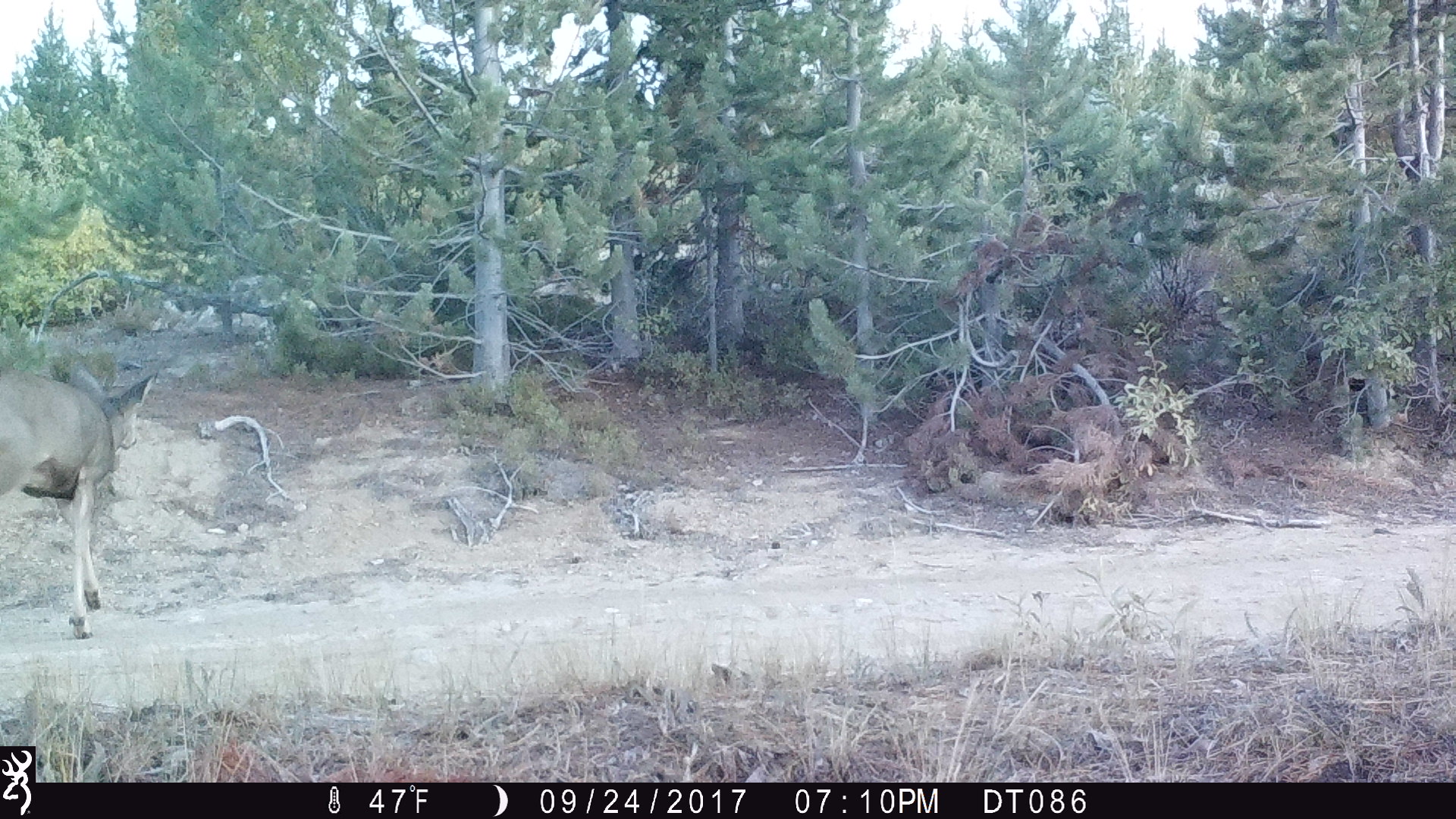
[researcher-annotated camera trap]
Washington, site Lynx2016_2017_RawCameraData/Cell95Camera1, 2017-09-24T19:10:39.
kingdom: Animalia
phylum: Chordata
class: Mammalia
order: Artiodactyla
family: Cervidae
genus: Odocoileus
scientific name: Odocoileus hemionus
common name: mule deer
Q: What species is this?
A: Odocoileus hemionus (mule deer).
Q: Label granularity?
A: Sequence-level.